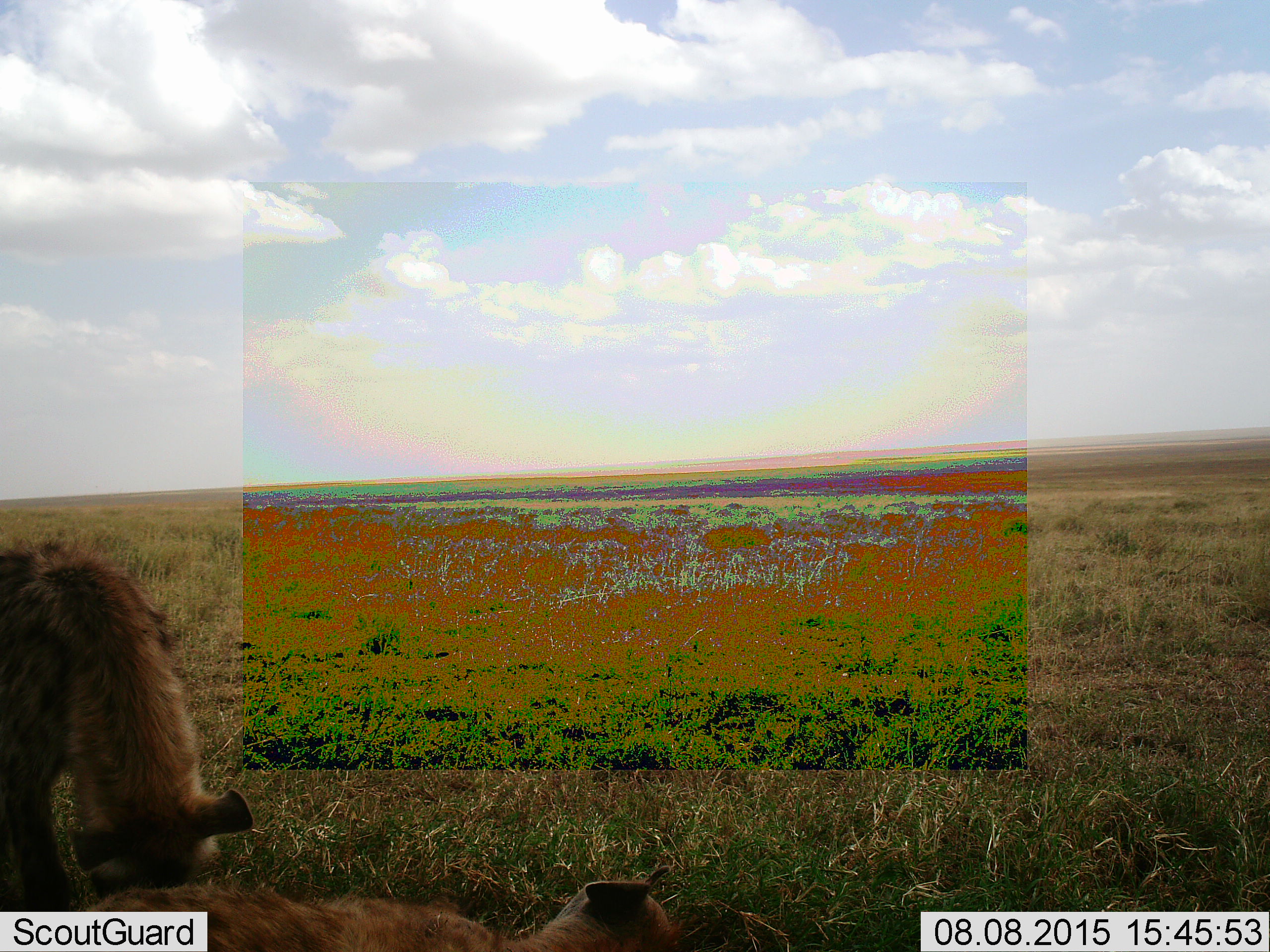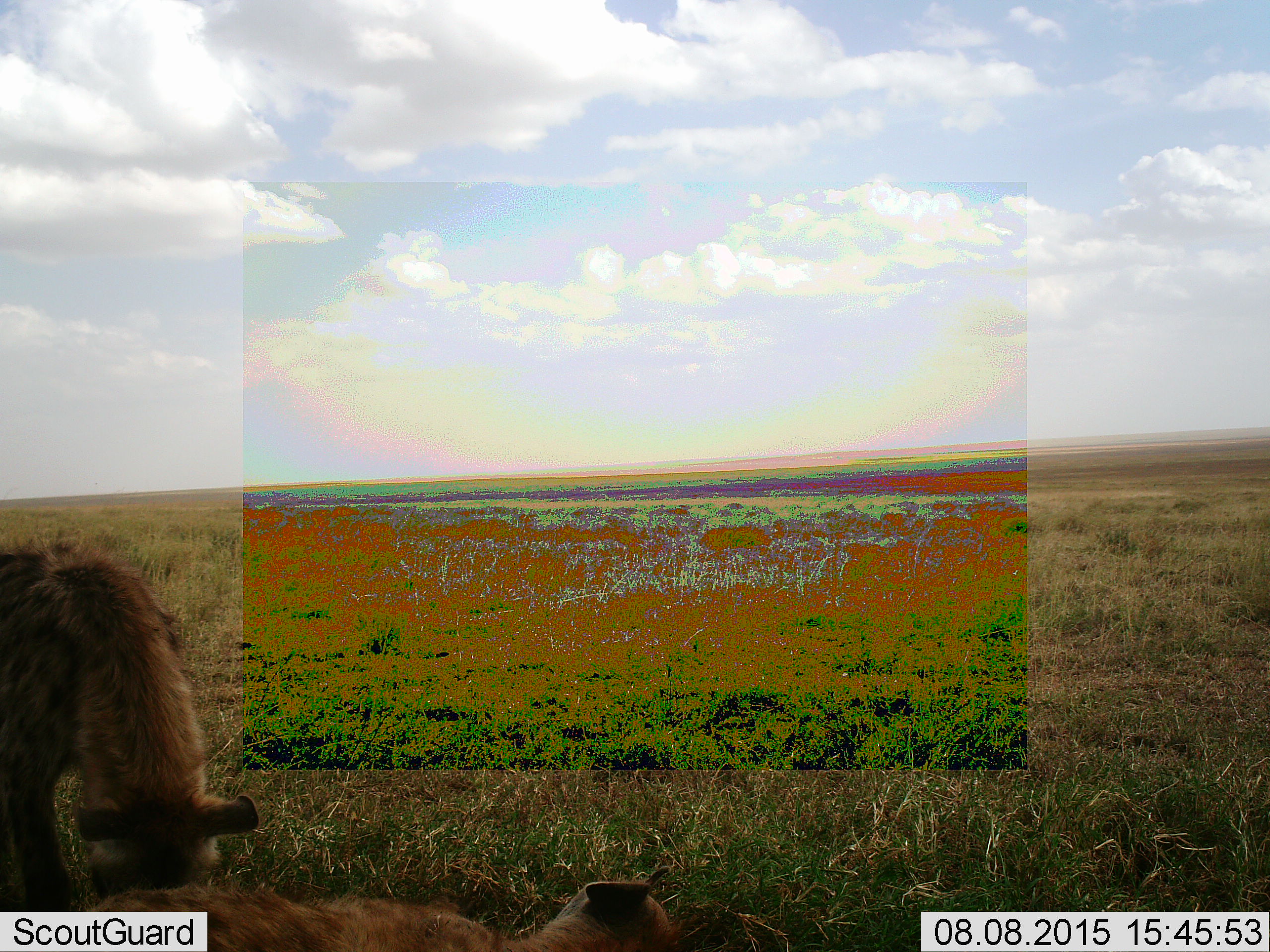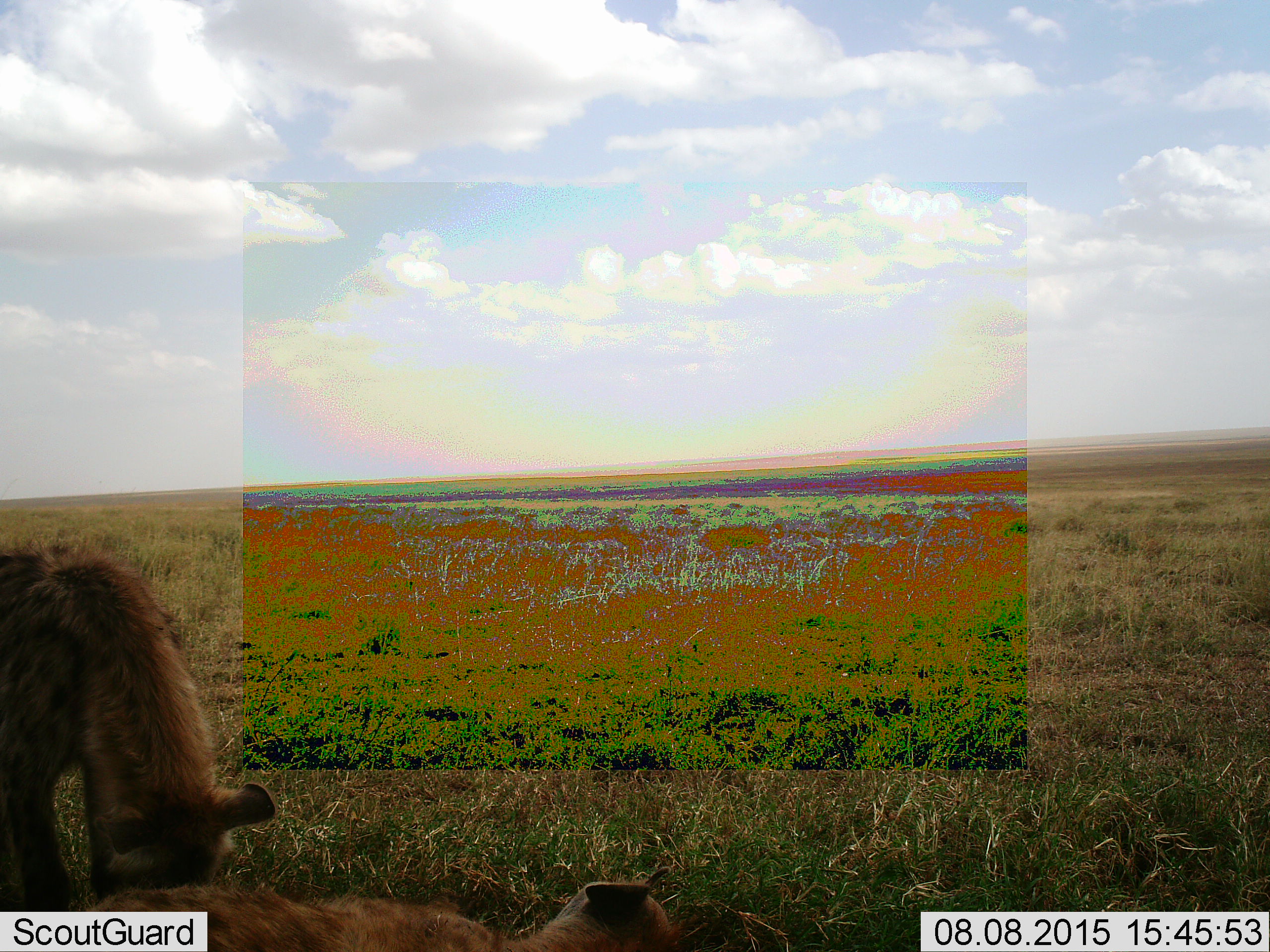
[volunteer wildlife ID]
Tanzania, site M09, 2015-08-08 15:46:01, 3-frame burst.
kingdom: Animalia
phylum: Chordata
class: Mammalia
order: Carnivora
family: Hyaenidae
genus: Crocuta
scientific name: Crocuta crocuta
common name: spotted hyena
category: hyenaspotted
Hyenaspotted (spotted hyena) (Crocuta crocuta), count 2. Behavior (volunteer vote fractions): standing 71%, resting 86%, moving 0%, interacting 29%. Young present (vote fraction): 0%. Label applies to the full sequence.